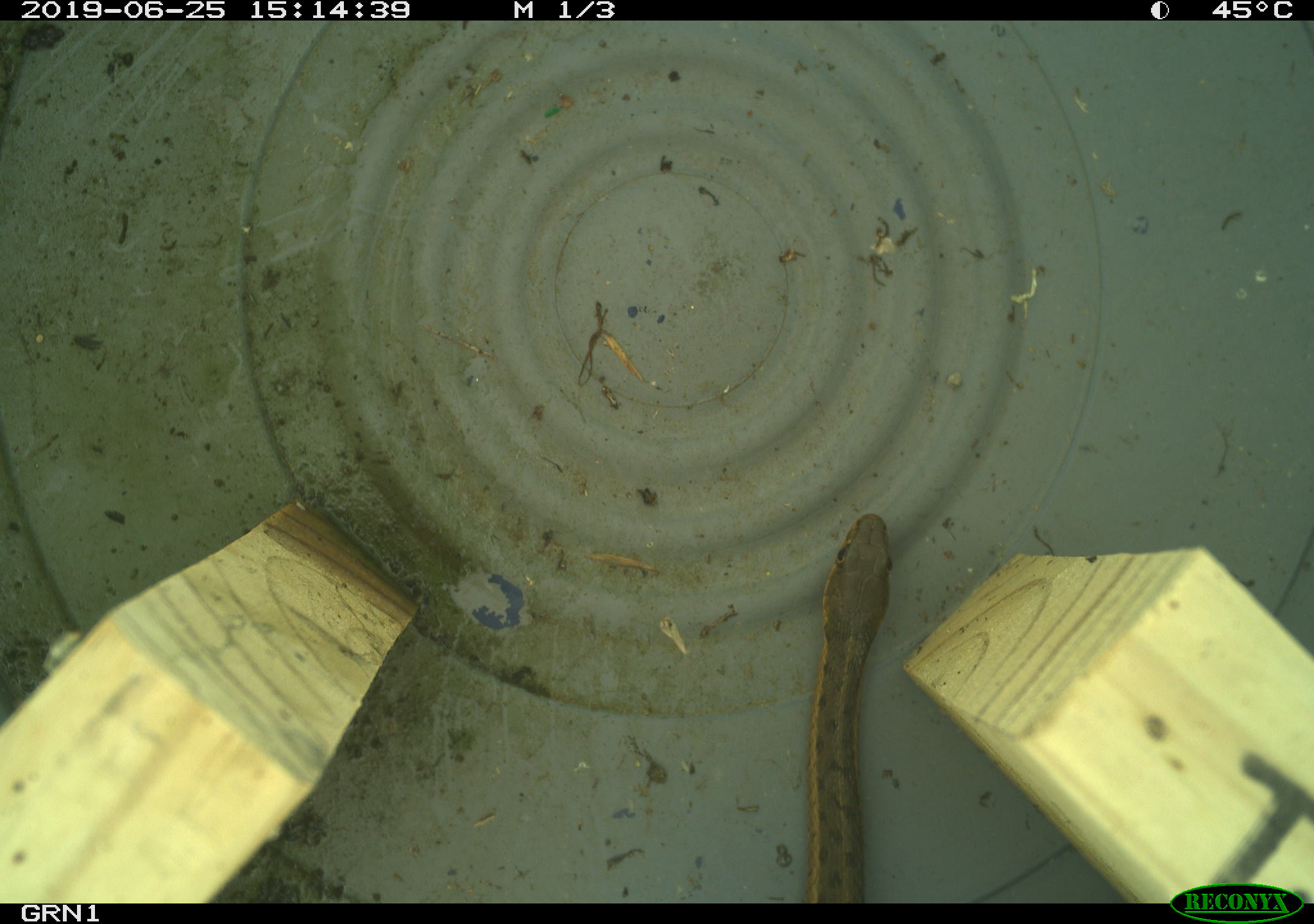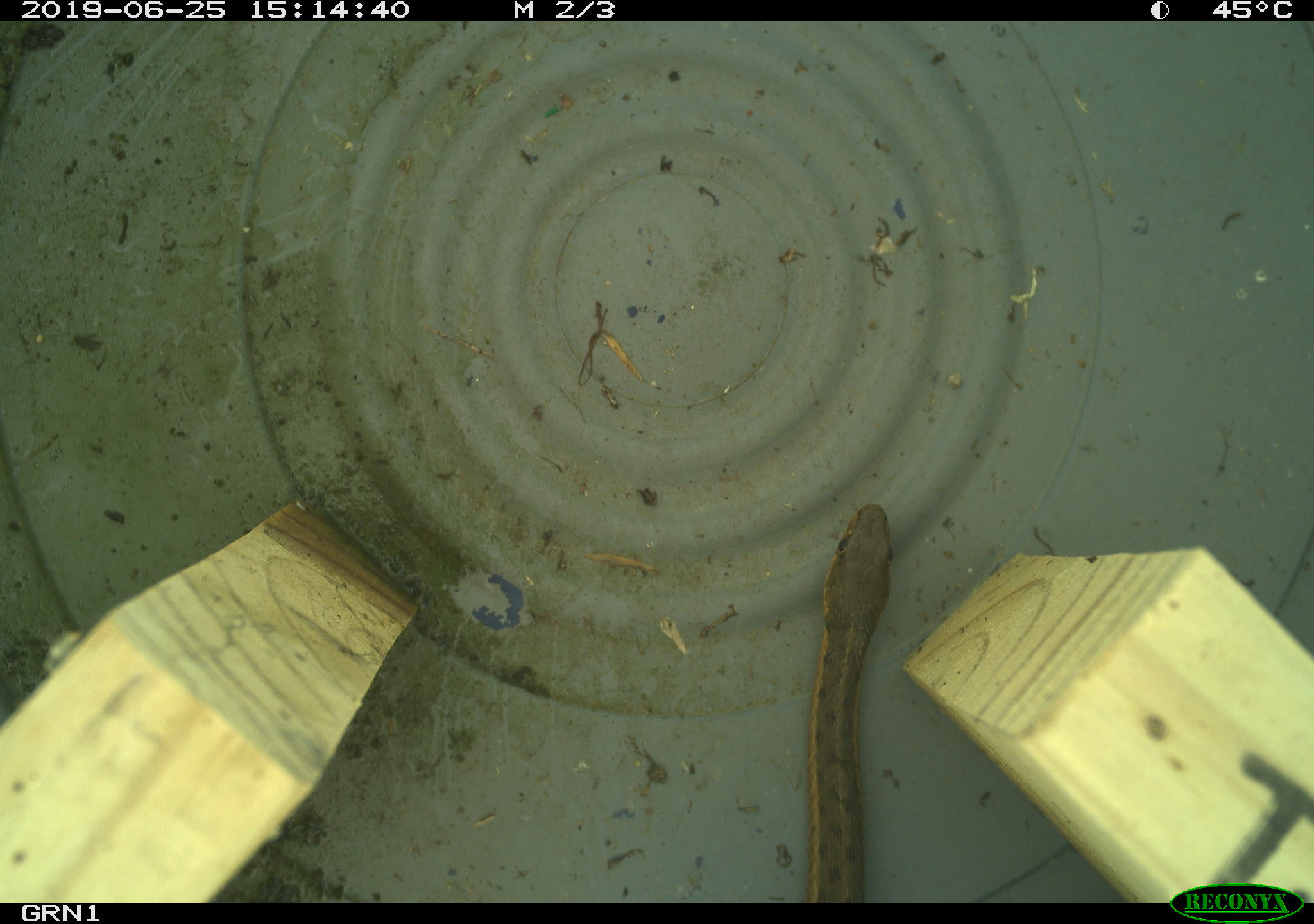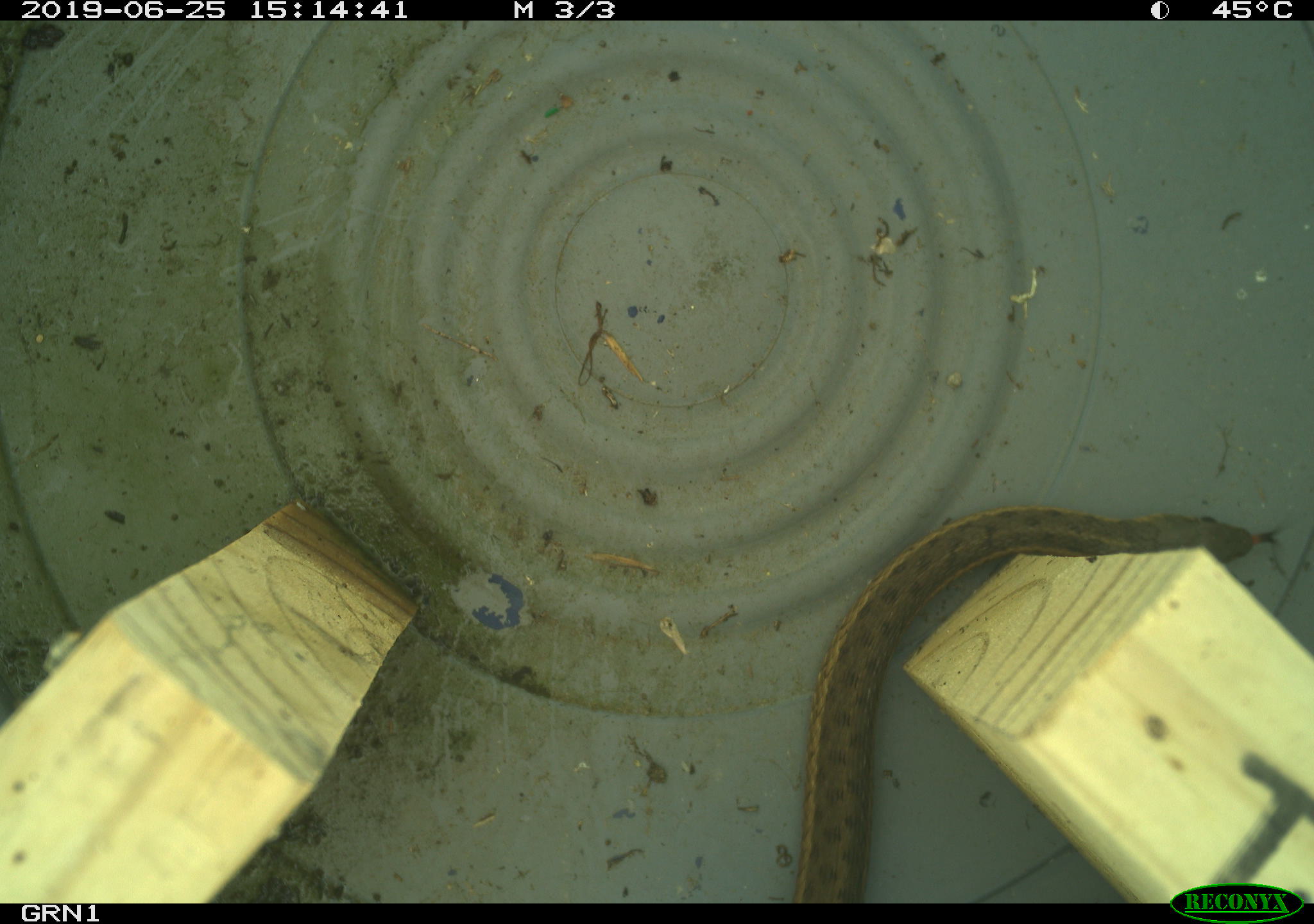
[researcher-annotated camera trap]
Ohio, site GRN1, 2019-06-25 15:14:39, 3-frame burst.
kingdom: Animalia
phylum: Chordata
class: Reptilia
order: Squamata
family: Colubridae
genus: Thamnophis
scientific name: Thamnophis sirtalis sirtalis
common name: eastern gartersnake